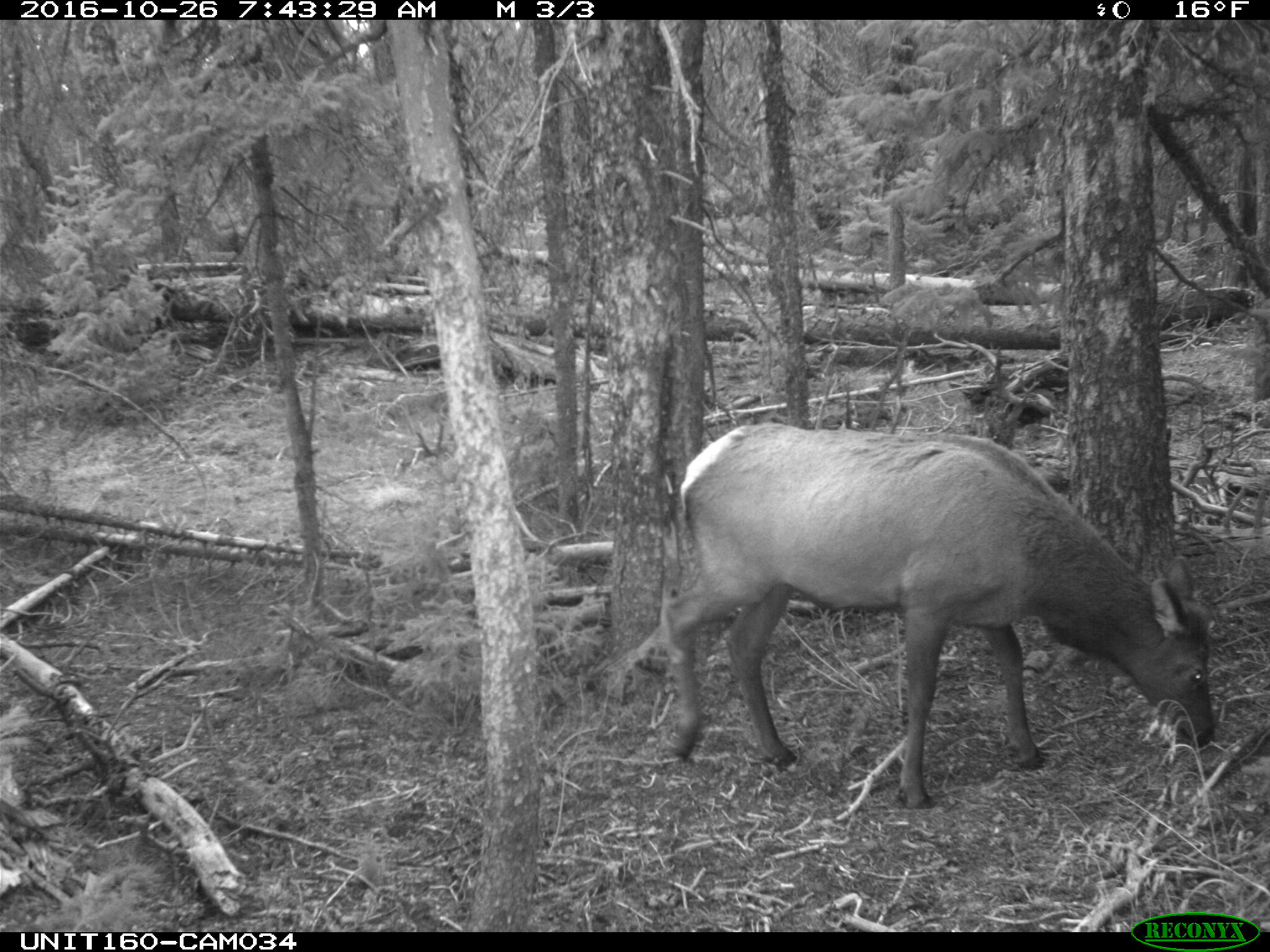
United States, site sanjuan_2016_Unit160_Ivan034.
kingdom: Animalia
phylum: Chordata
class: Mammalia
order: Artiodactyla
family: Cervidae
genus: Cervus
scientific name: Cervus elaphus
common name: red deer